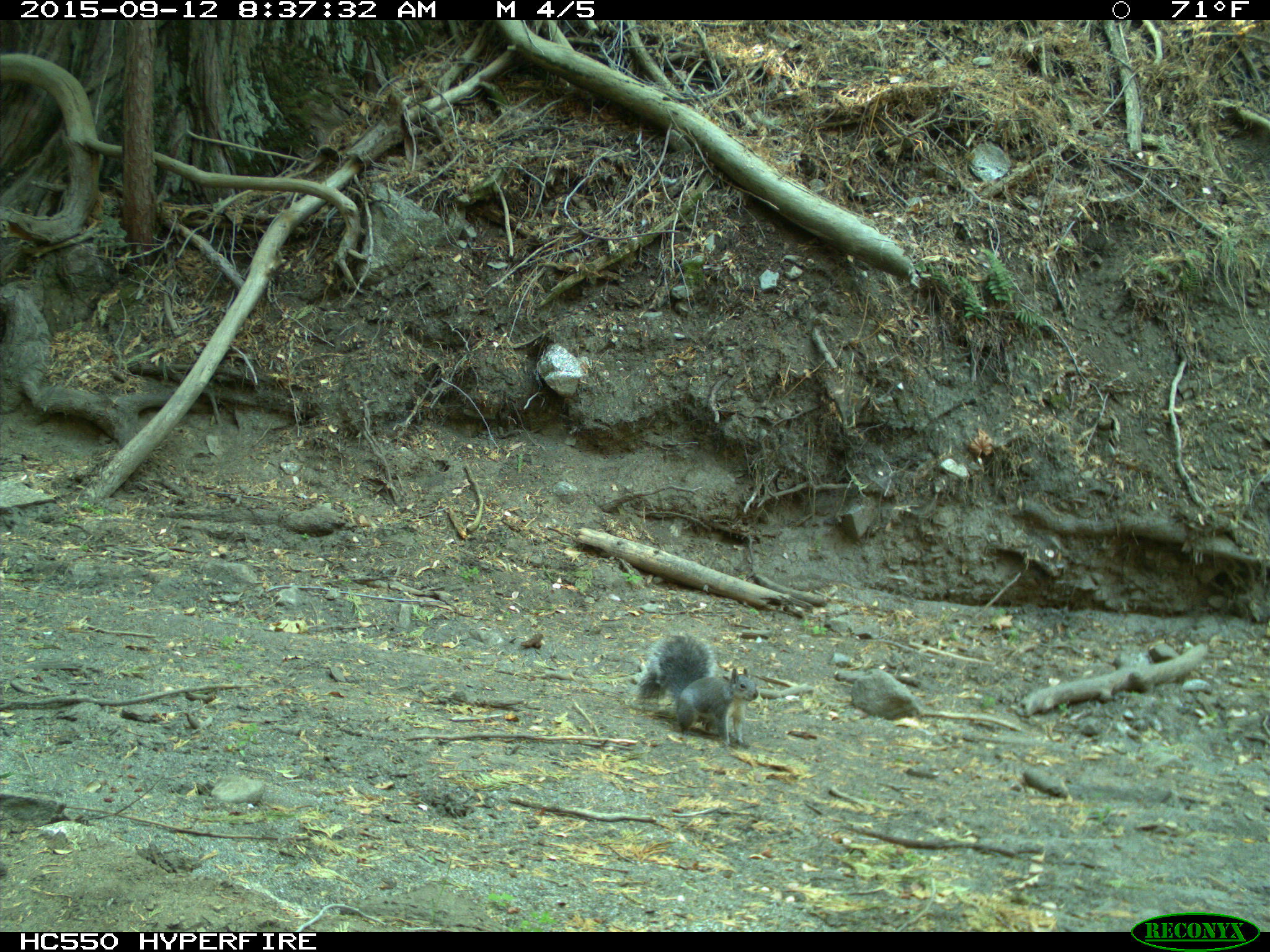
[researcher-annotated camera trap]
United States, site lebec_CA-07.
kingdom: Animalia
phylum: Chordata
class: Mammalia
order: Rodentia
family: Sciuridae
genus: Sciurus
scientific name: Sciurus carolinensis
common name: eastern gray squirrel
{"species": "Sciurus carolinensis (eastern gray squirrel)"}